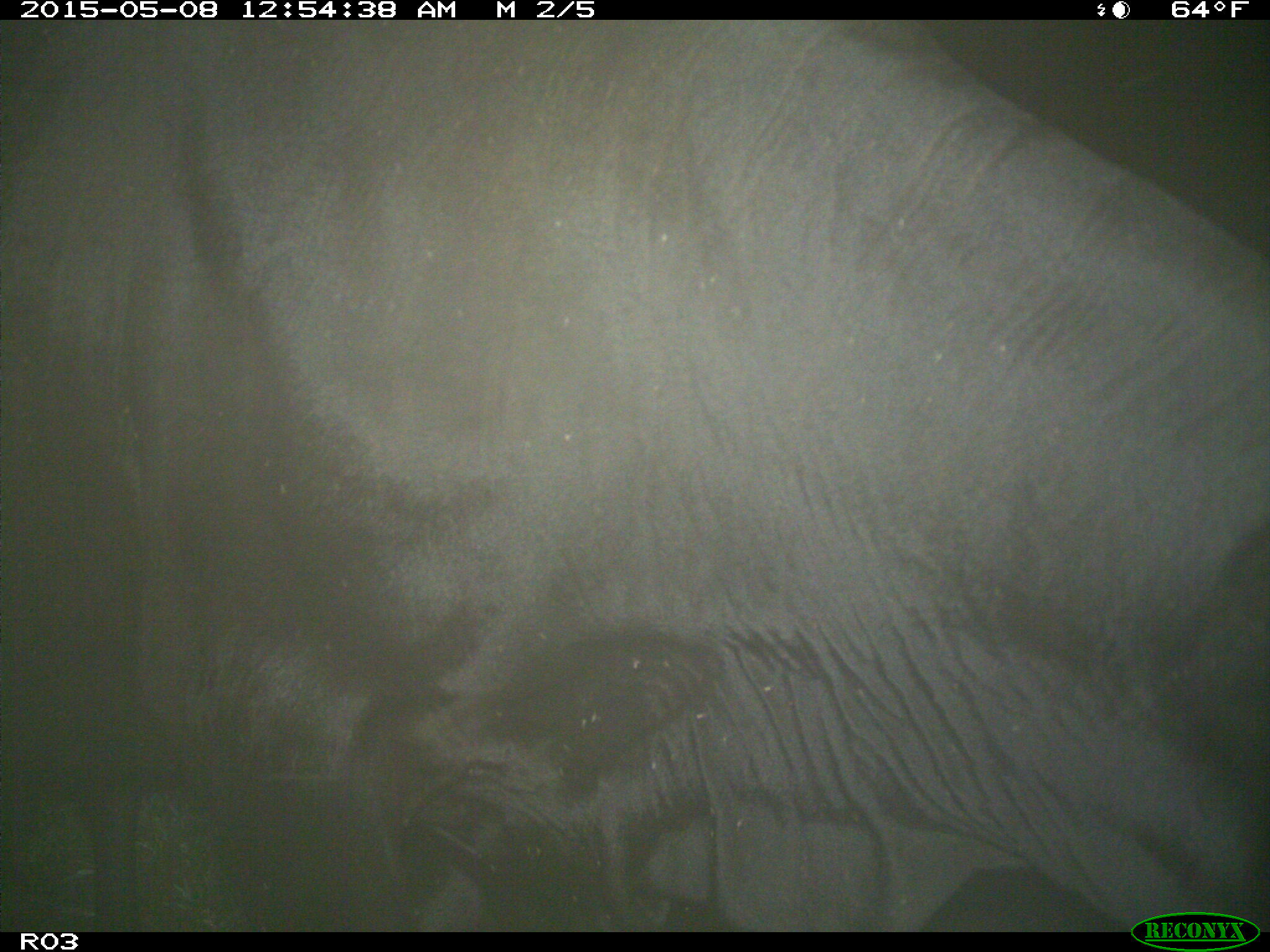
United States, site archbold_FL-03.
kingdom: Animalia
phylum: Chordata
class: Mammalia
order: Artiodactyla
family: Bovidae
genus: Bos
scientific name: Bos taurus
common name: domestic cow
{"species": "Bos taurus (domestic cow)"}